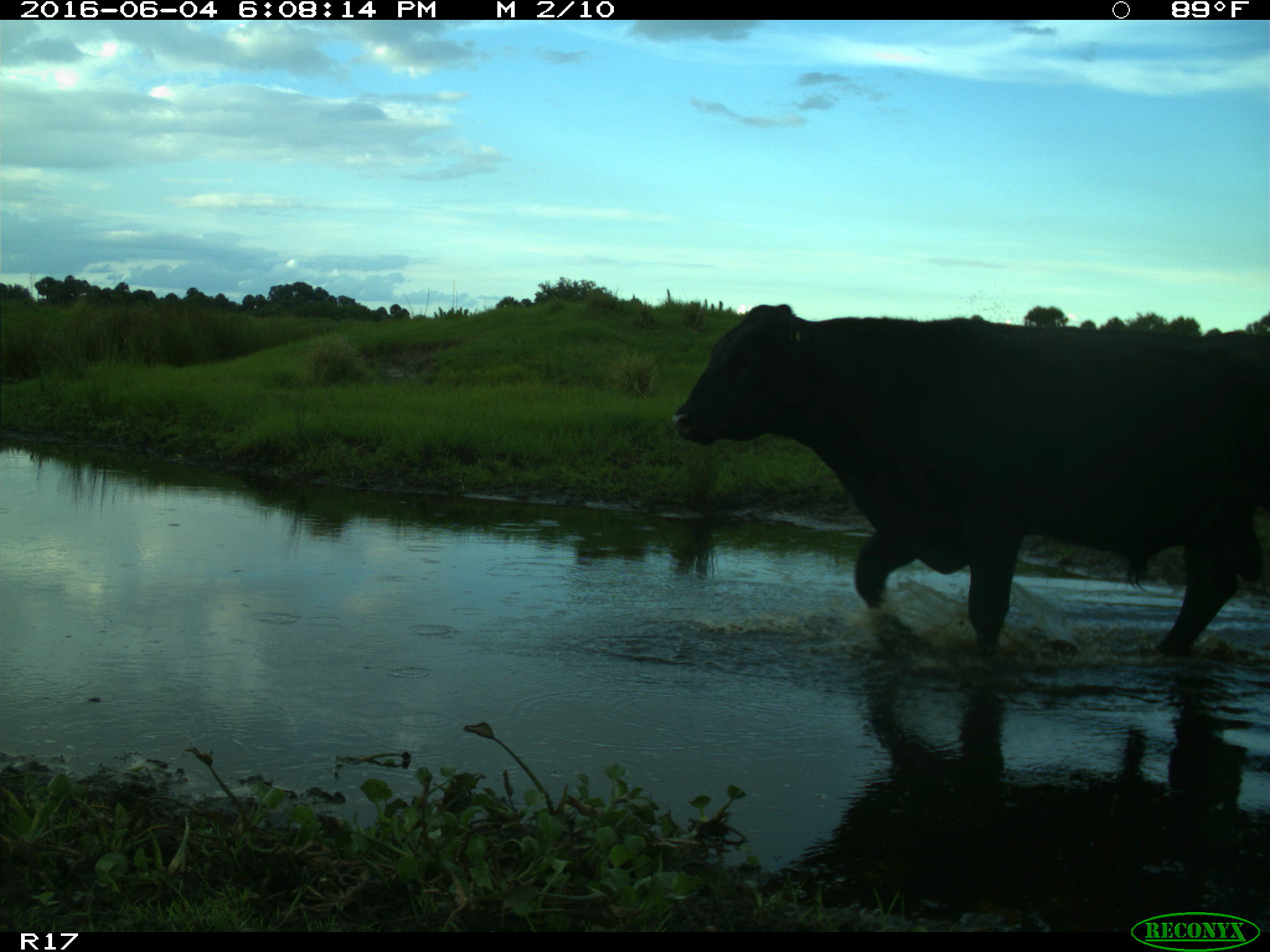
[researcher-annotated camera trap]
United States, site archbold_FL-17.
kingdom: Animalia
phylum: Chordata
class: Mammalia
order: Artiodactyla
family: Bovidae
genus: Bos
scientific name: Bos taurus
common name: domestic cow